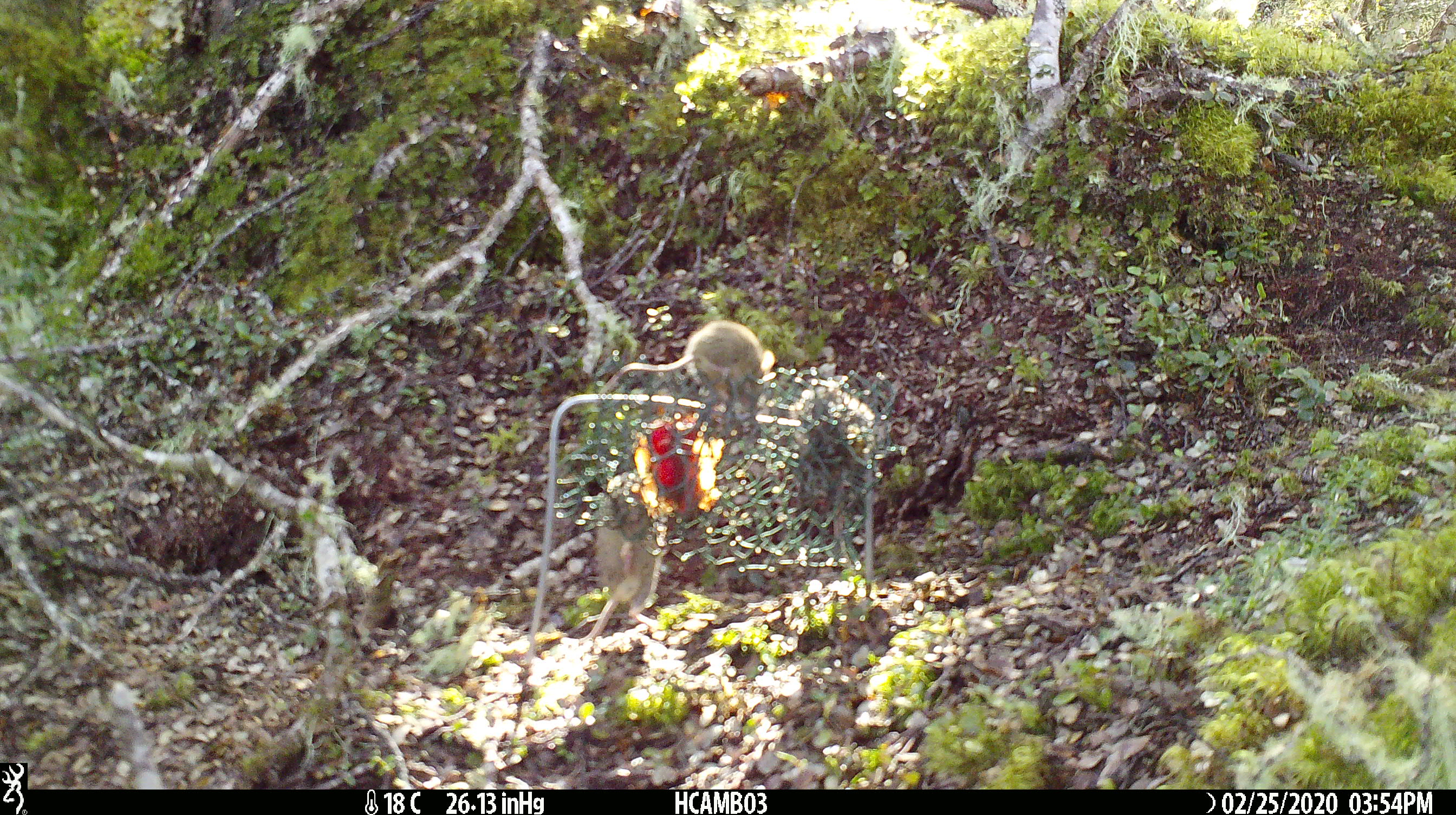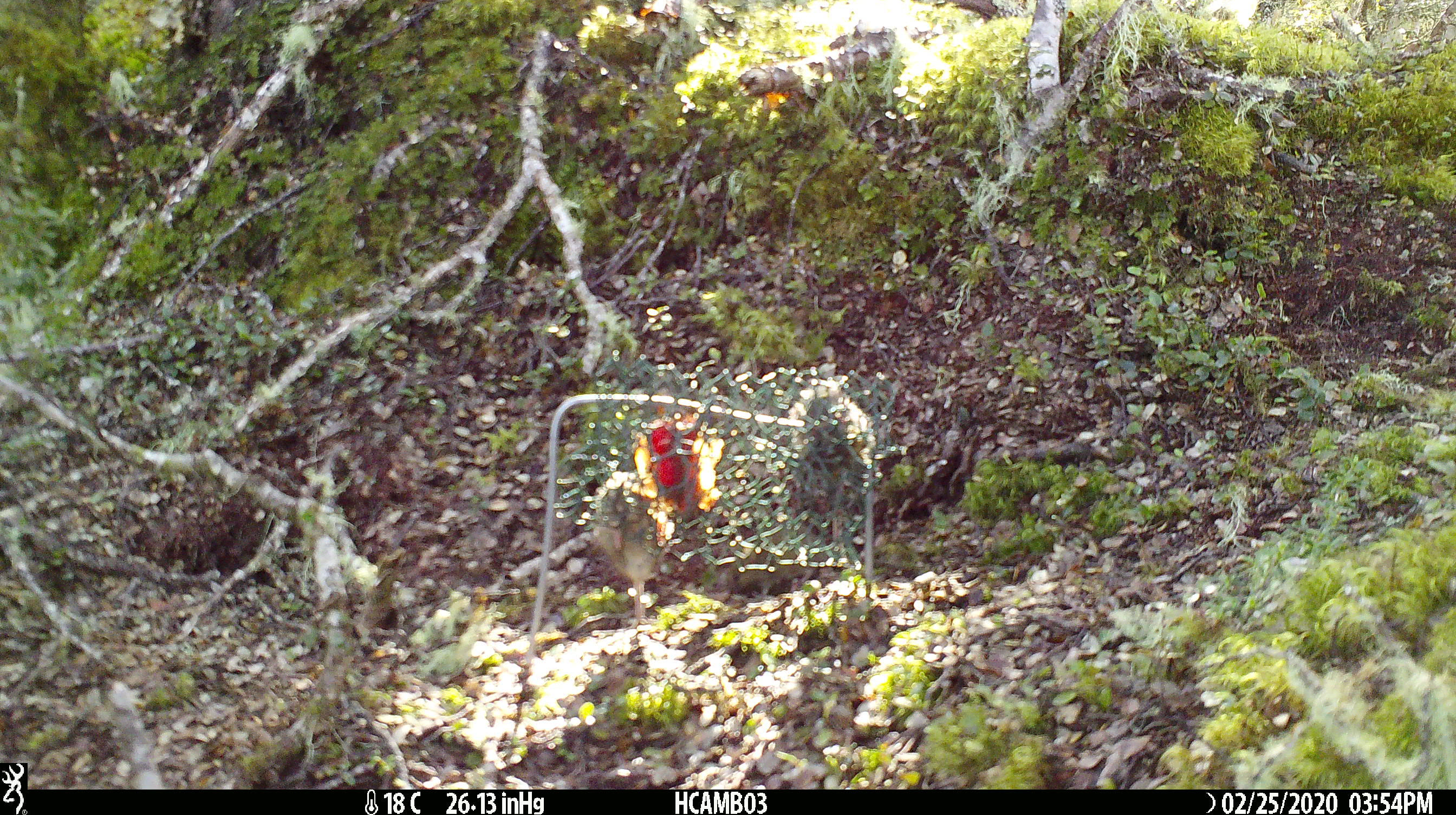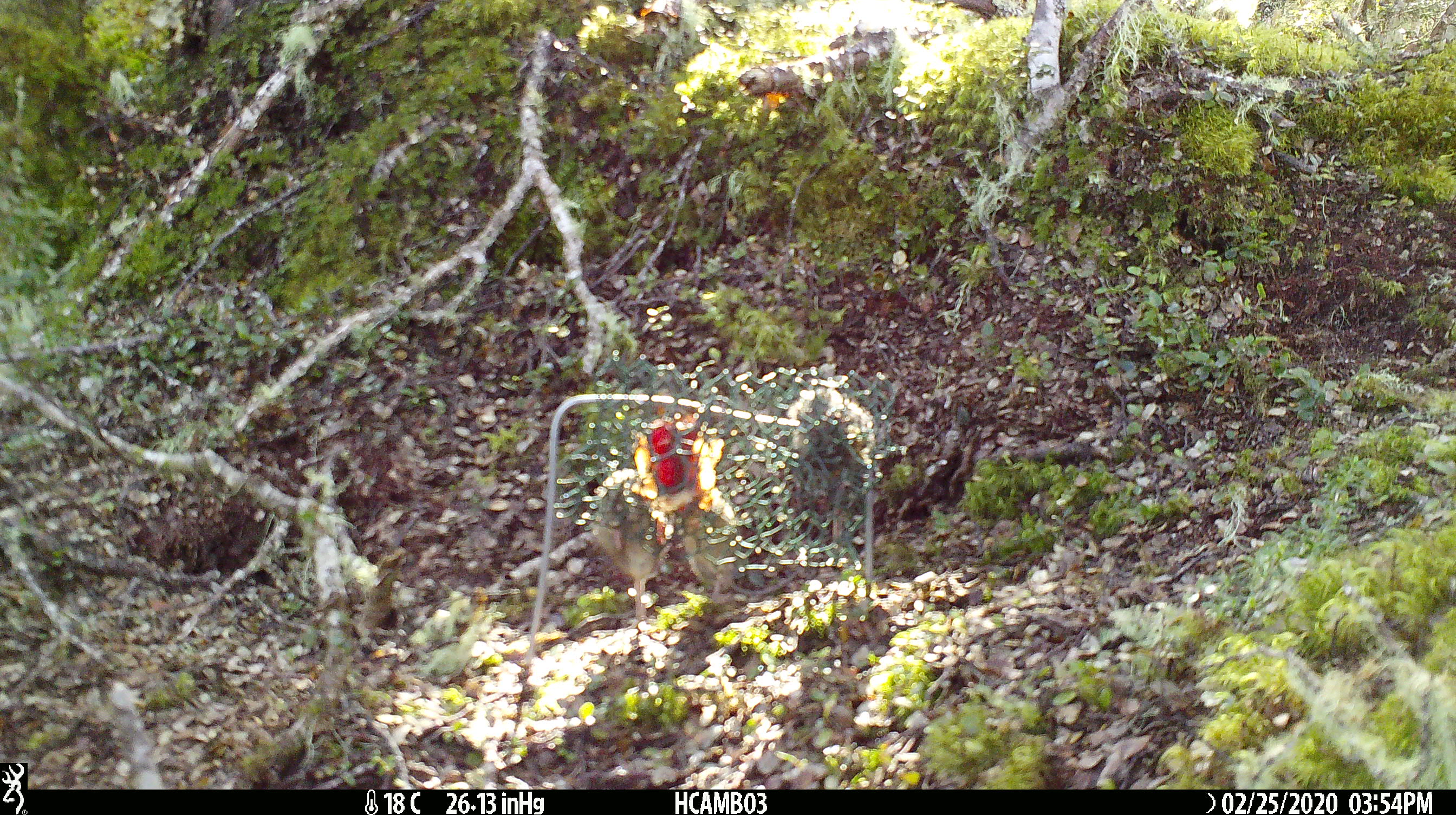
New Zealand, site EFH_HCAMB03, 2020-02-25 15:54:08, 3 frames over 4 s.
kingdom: Animalia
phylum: Chordata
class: Mammalia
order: Rodentia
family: Muridae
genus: Mus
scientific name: Mus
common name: mouse